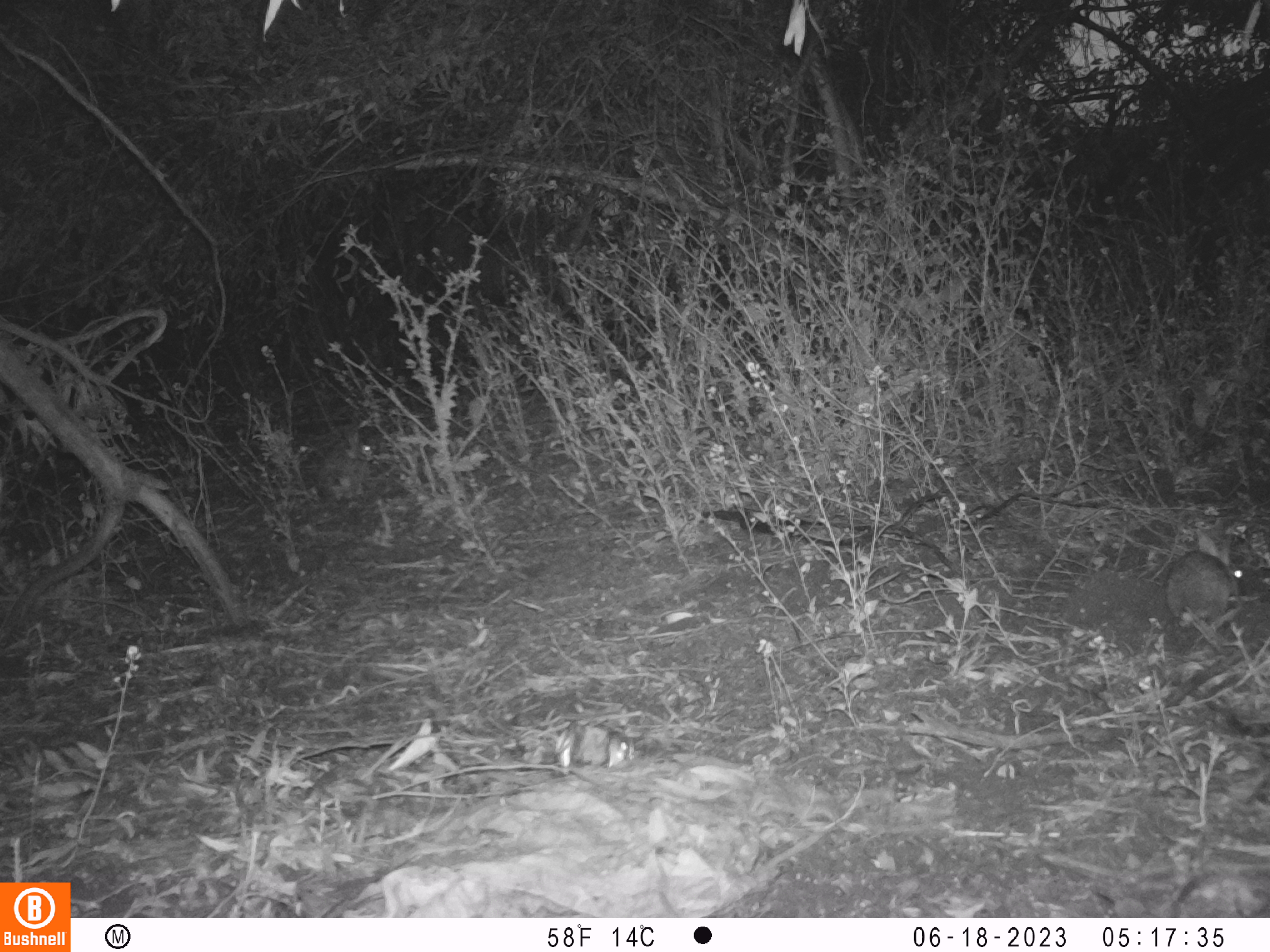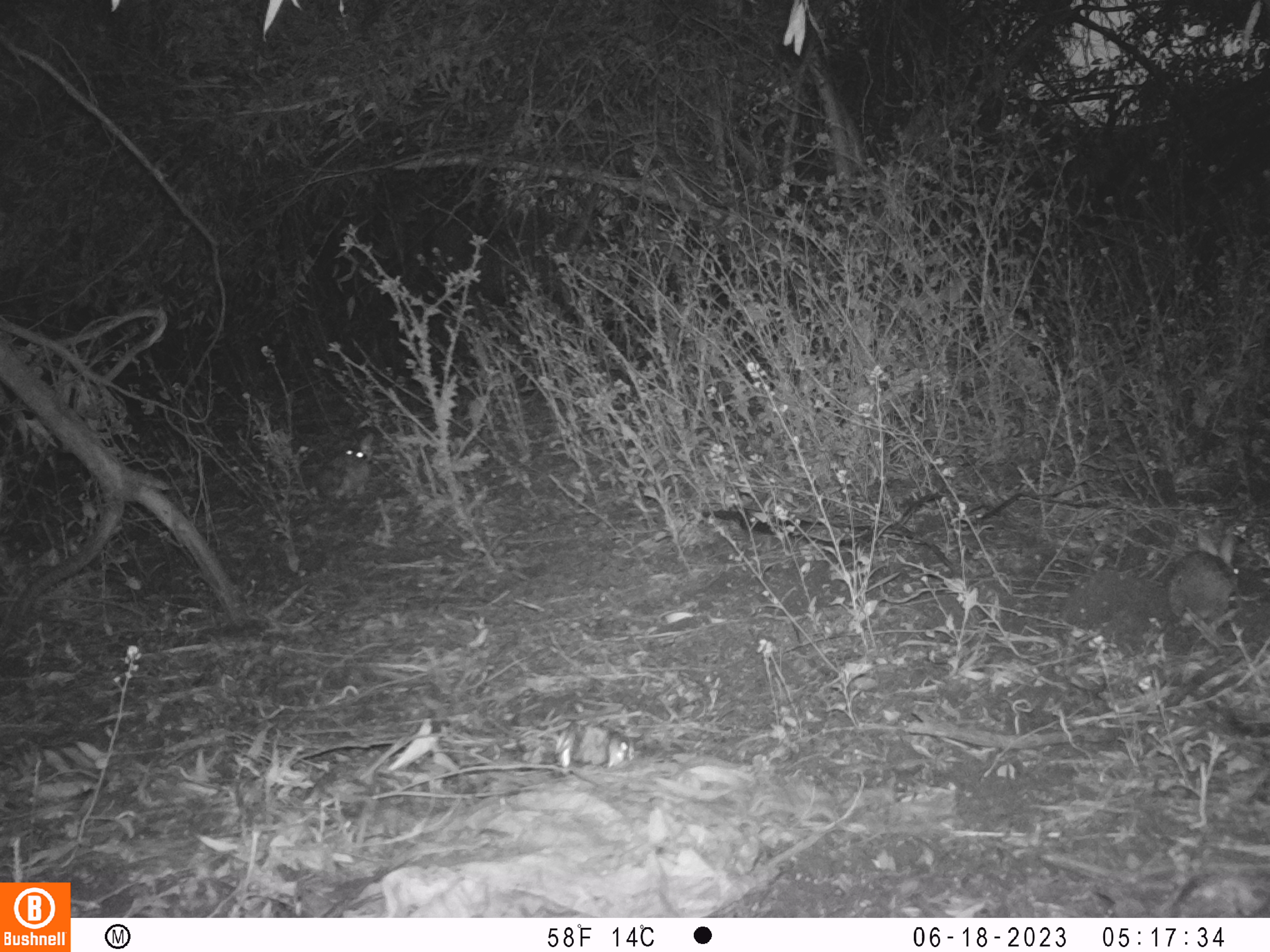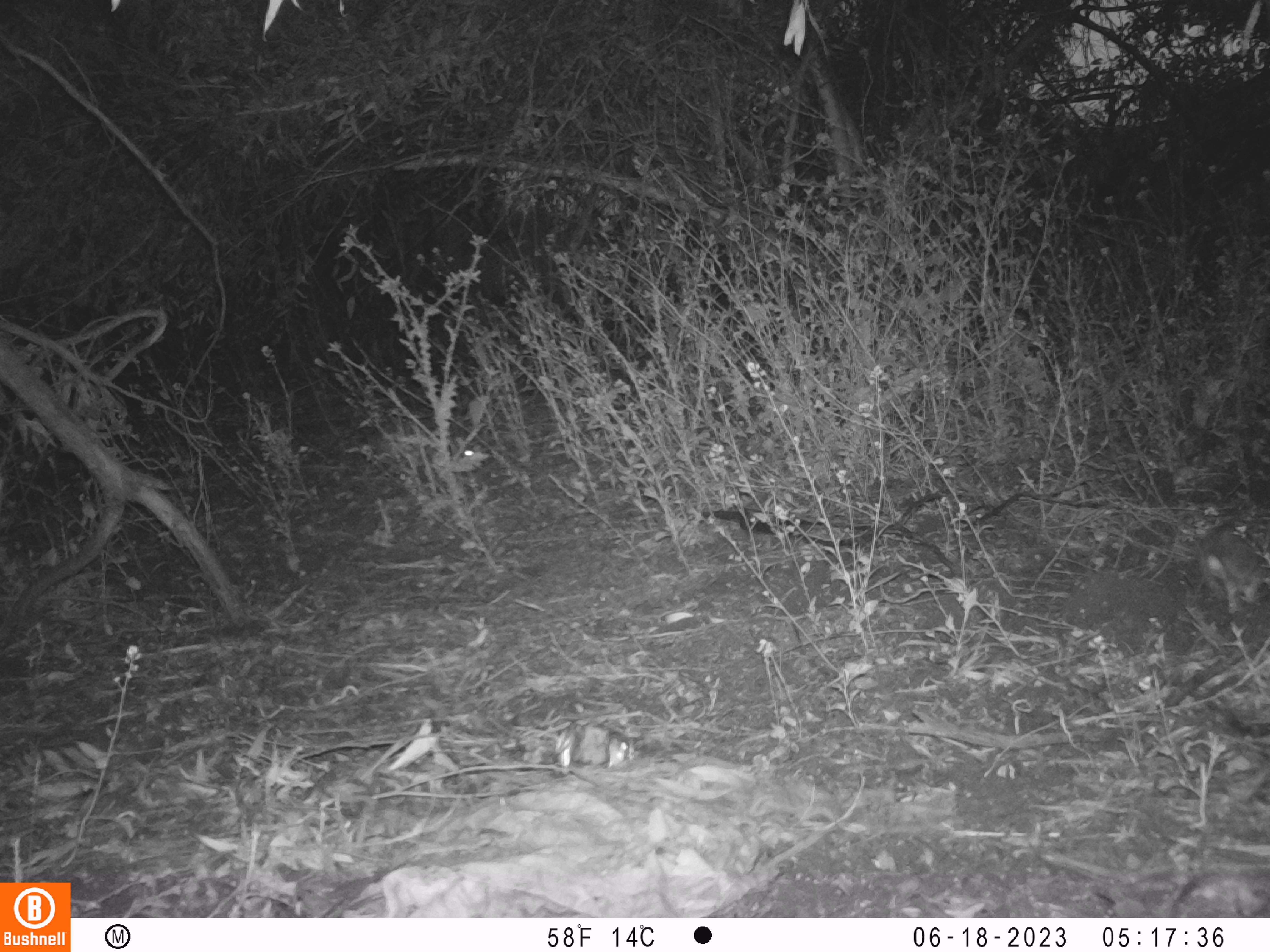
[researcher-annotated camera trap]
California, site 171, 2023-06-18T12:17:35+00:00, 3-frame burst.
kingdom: Animalia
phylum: Chordata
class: Mammalia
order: Lagomorpha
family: Leporidae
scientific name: Leporidae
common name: rabbit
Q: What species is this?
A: Rabbit (Leporidae).